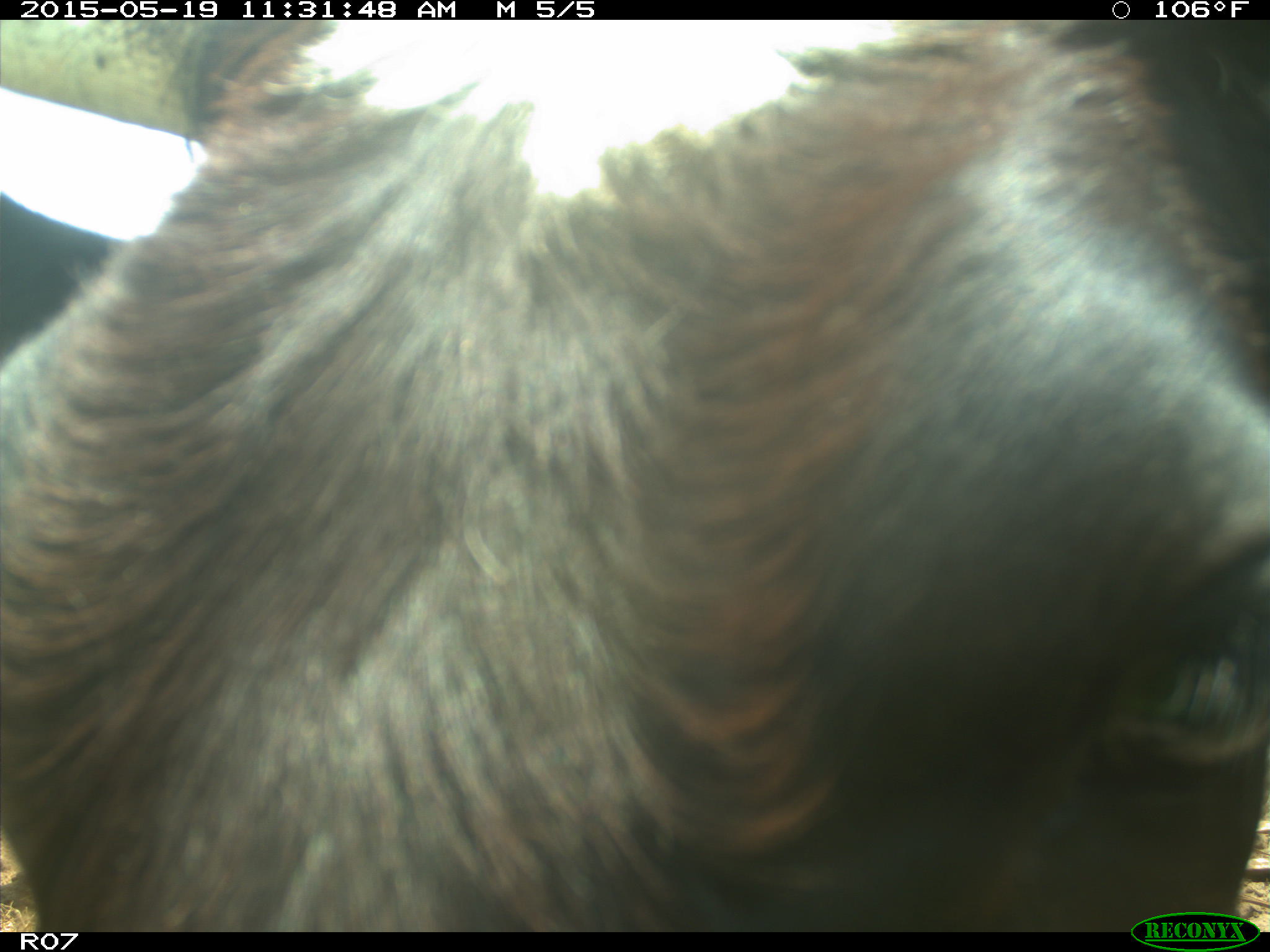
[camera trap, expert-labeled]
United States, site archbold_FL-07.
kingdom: Animalia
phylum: Chordata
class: Mammalia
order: Artiodactyla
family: Bovidae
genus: Bos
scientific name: Bos taurus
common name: domestic cow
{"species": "Bos taurus (domestic cow)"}